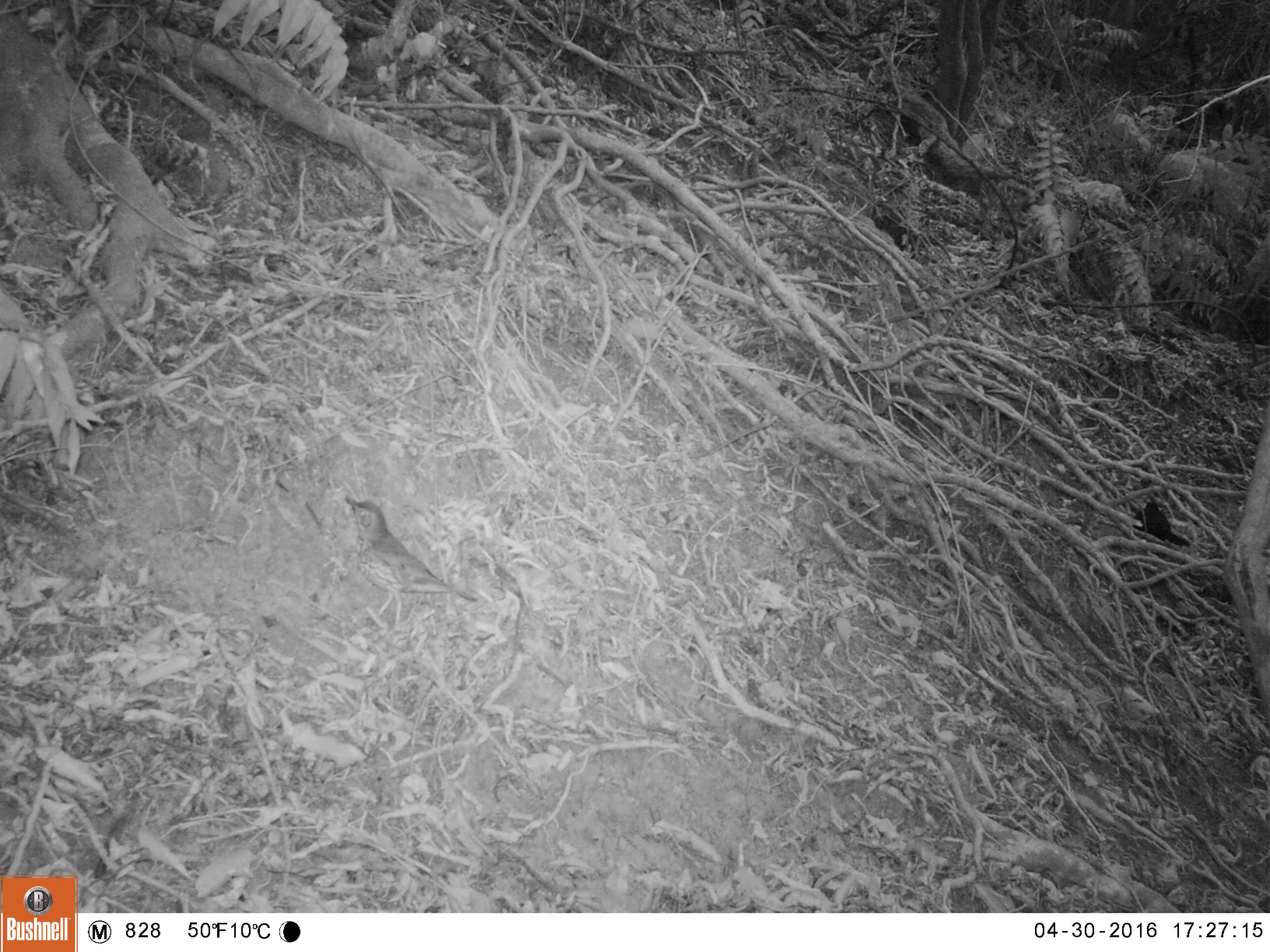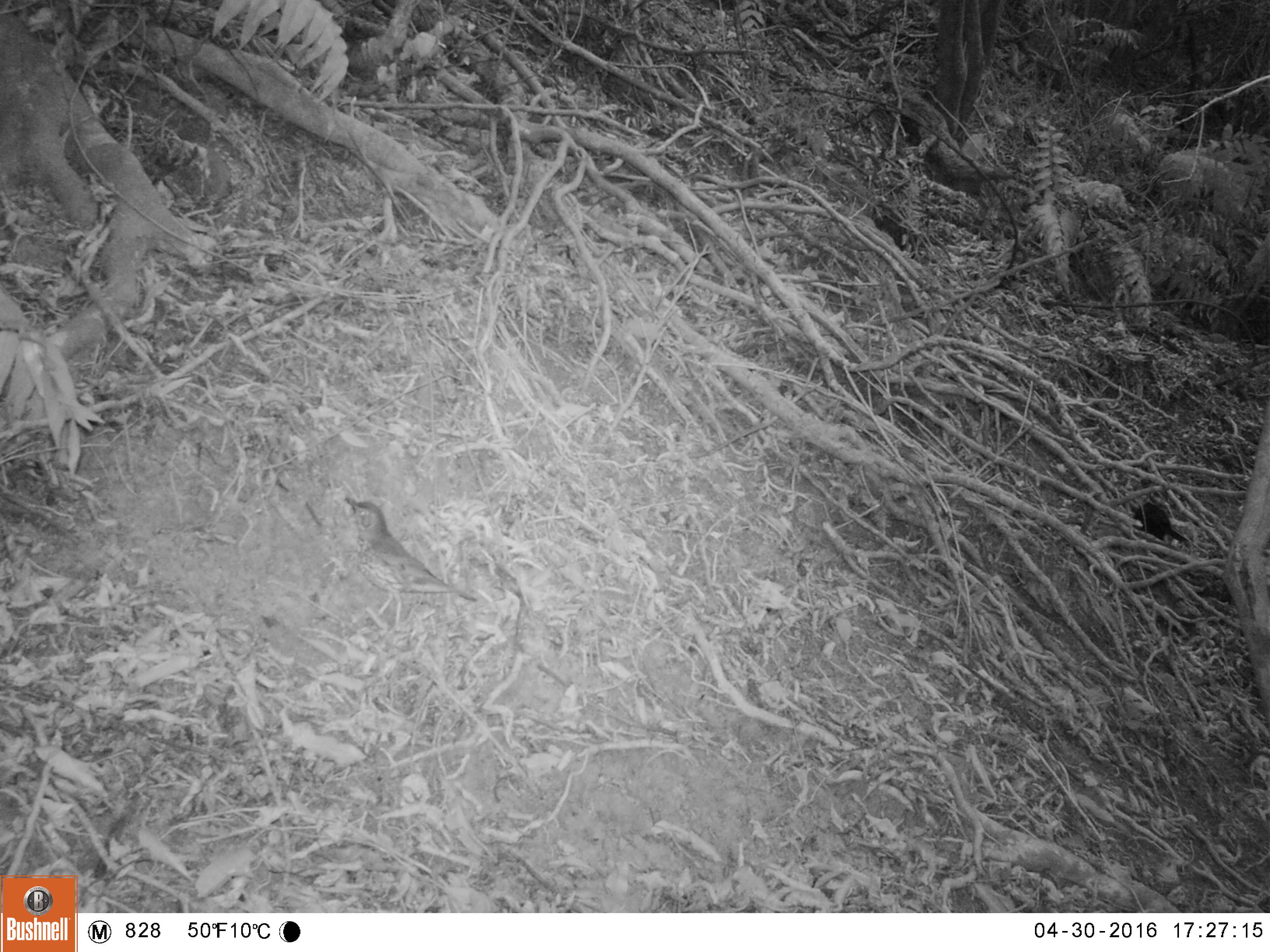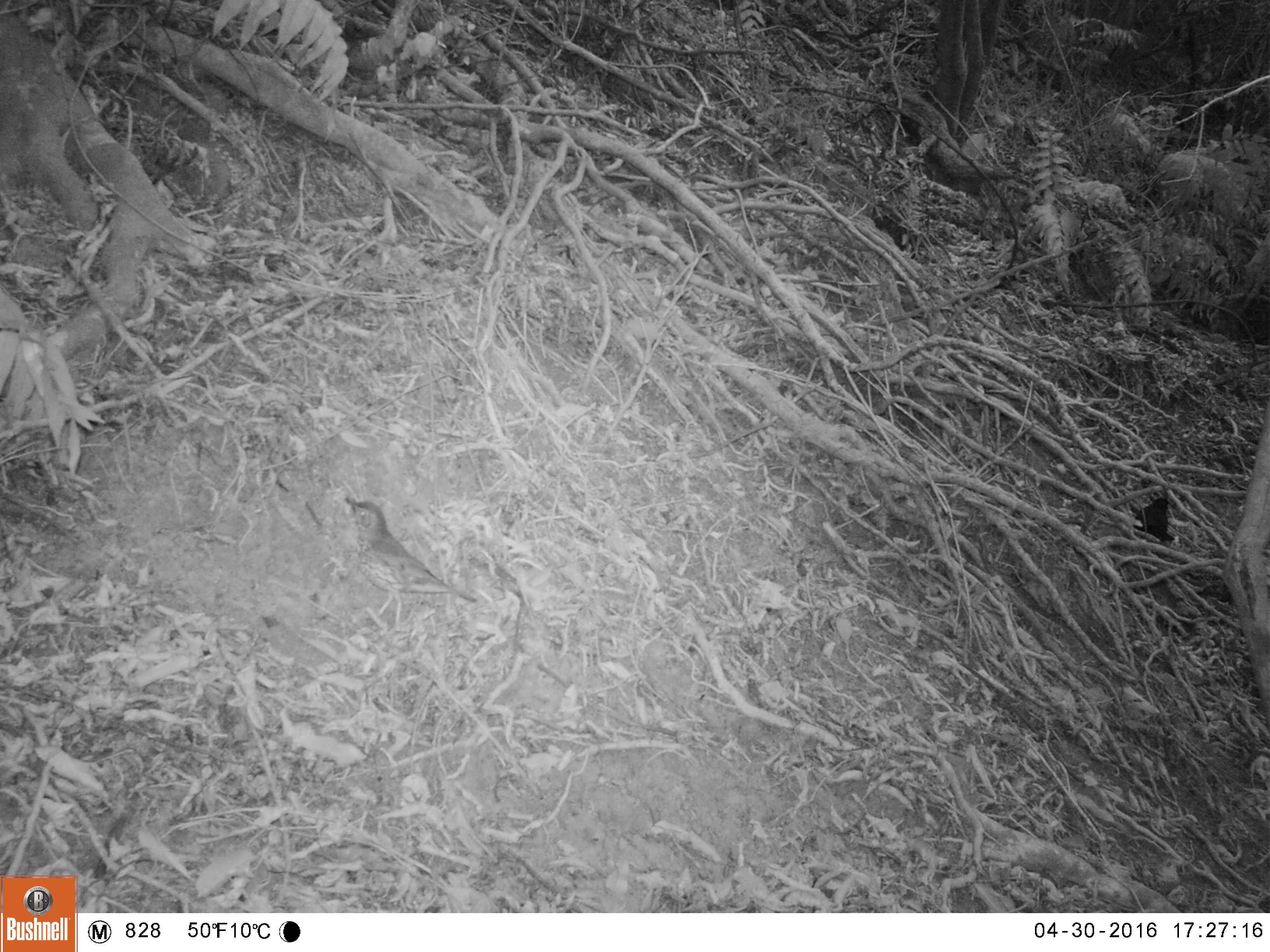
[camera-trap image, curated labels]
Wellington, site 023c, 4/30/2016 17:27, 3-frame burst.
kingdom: Animalia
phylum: Chordata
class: Aves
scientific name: Aves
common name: bird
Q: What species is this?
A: Bird (Aves).